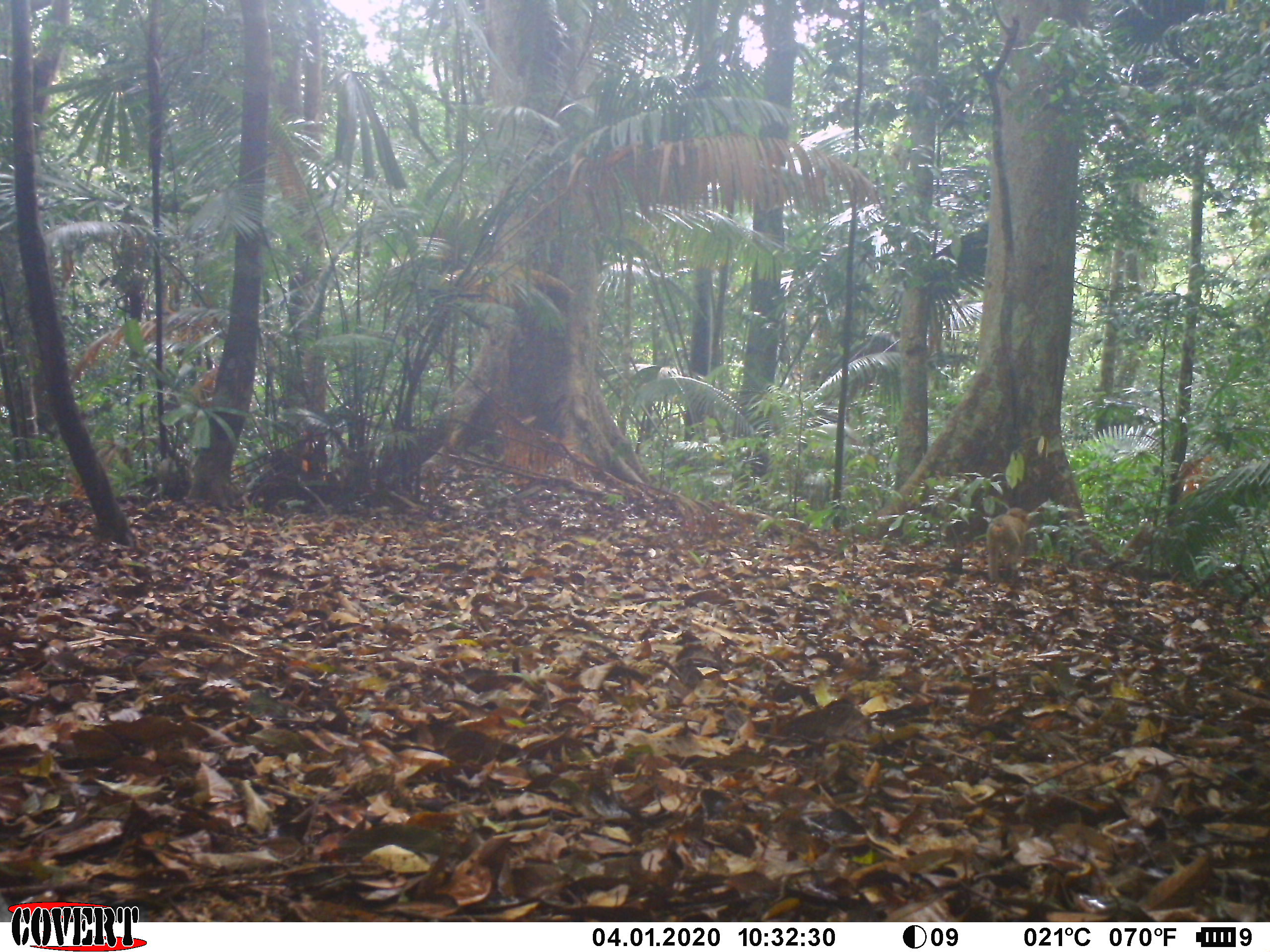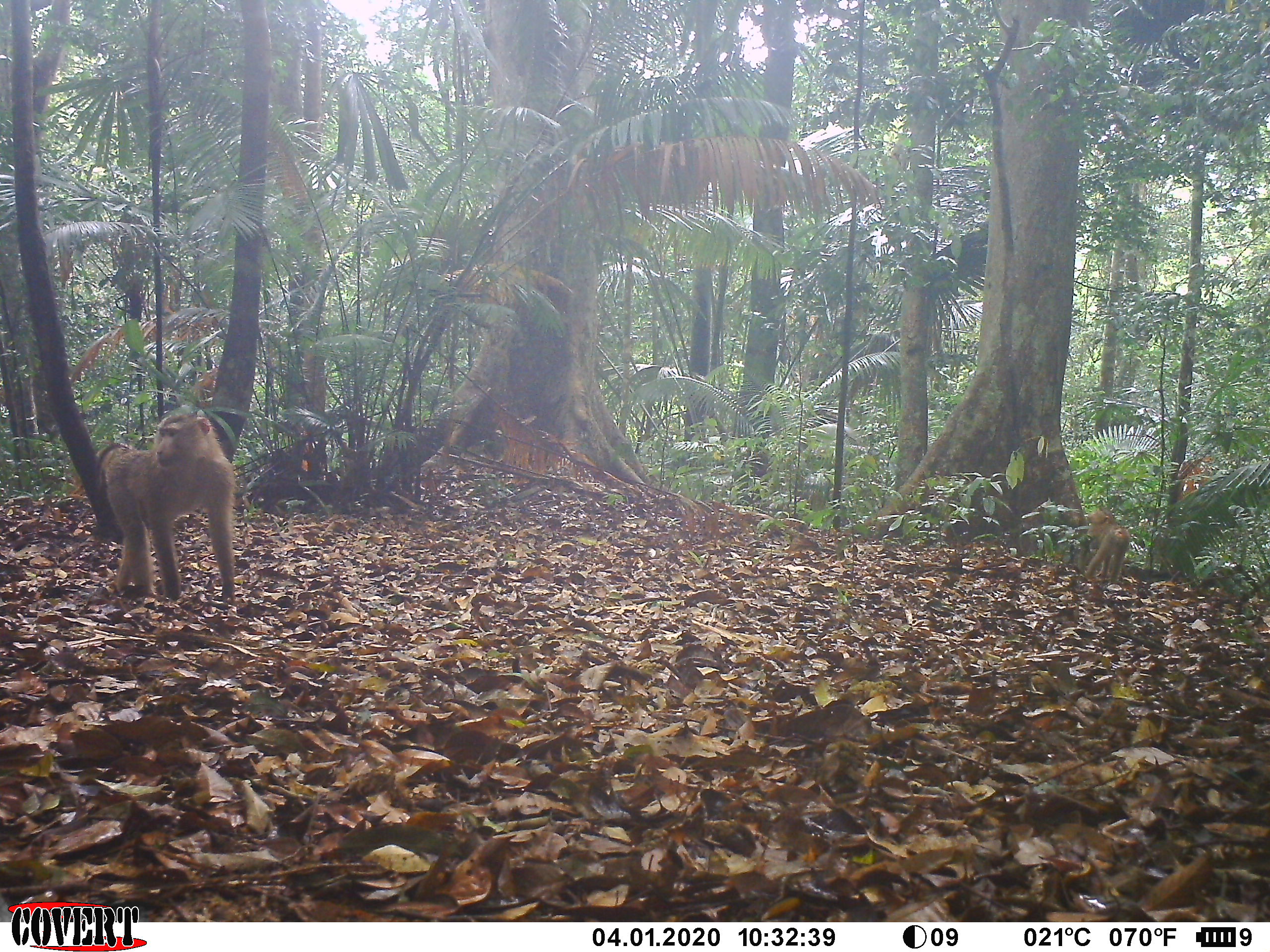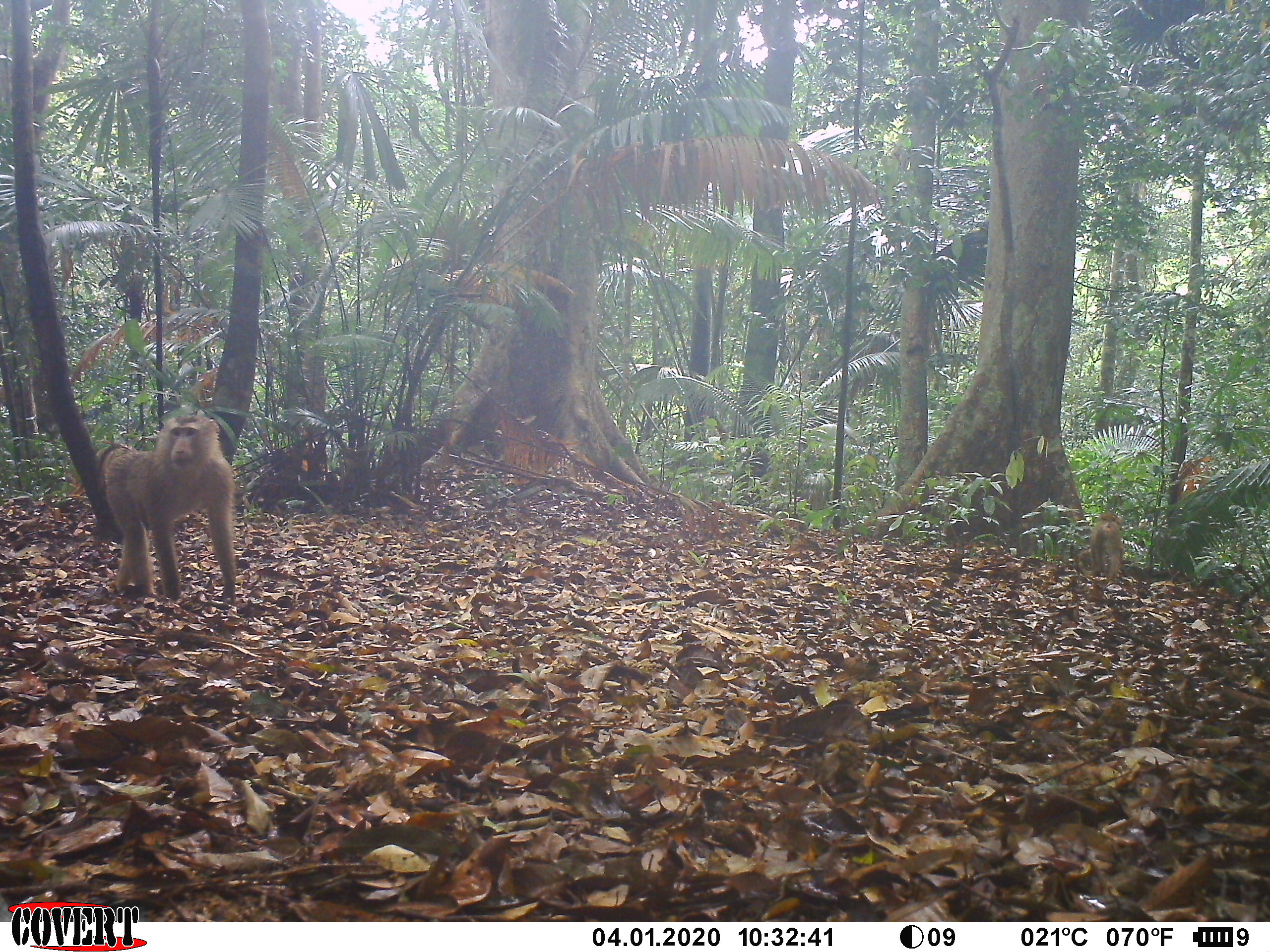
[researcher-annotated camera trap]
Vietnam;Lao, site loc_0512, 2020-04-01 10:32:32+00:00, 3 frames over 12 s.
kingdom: Animalia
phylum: Chordata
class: Mammalia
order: Primates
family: Cercopithecidae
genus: Macaca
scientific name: Macaca nemestrina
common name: pig-tailed macaque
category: pig tailed macaque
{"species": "pig tailed macaque (pig-tailed macaque) (Macaca nemestrina)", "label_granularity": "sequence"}